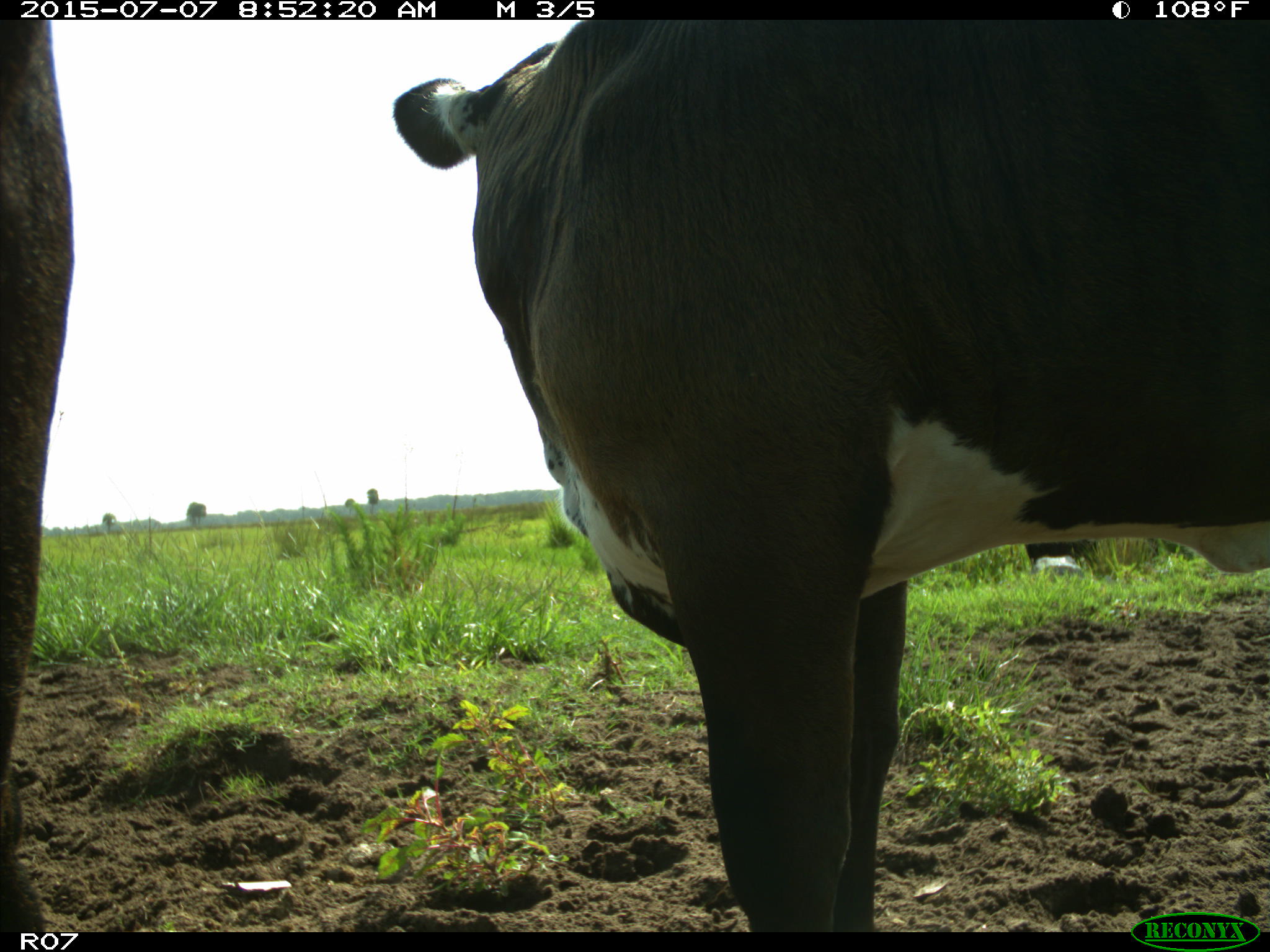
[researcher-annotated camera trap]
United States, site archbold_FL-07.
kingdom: Animalia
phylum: Chordata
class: Mammalia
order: Artiodactyla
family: Bovidae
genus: Bos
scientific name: Bos taurus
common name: domestic cow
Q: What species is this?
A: Bos taurus (domestic cow).